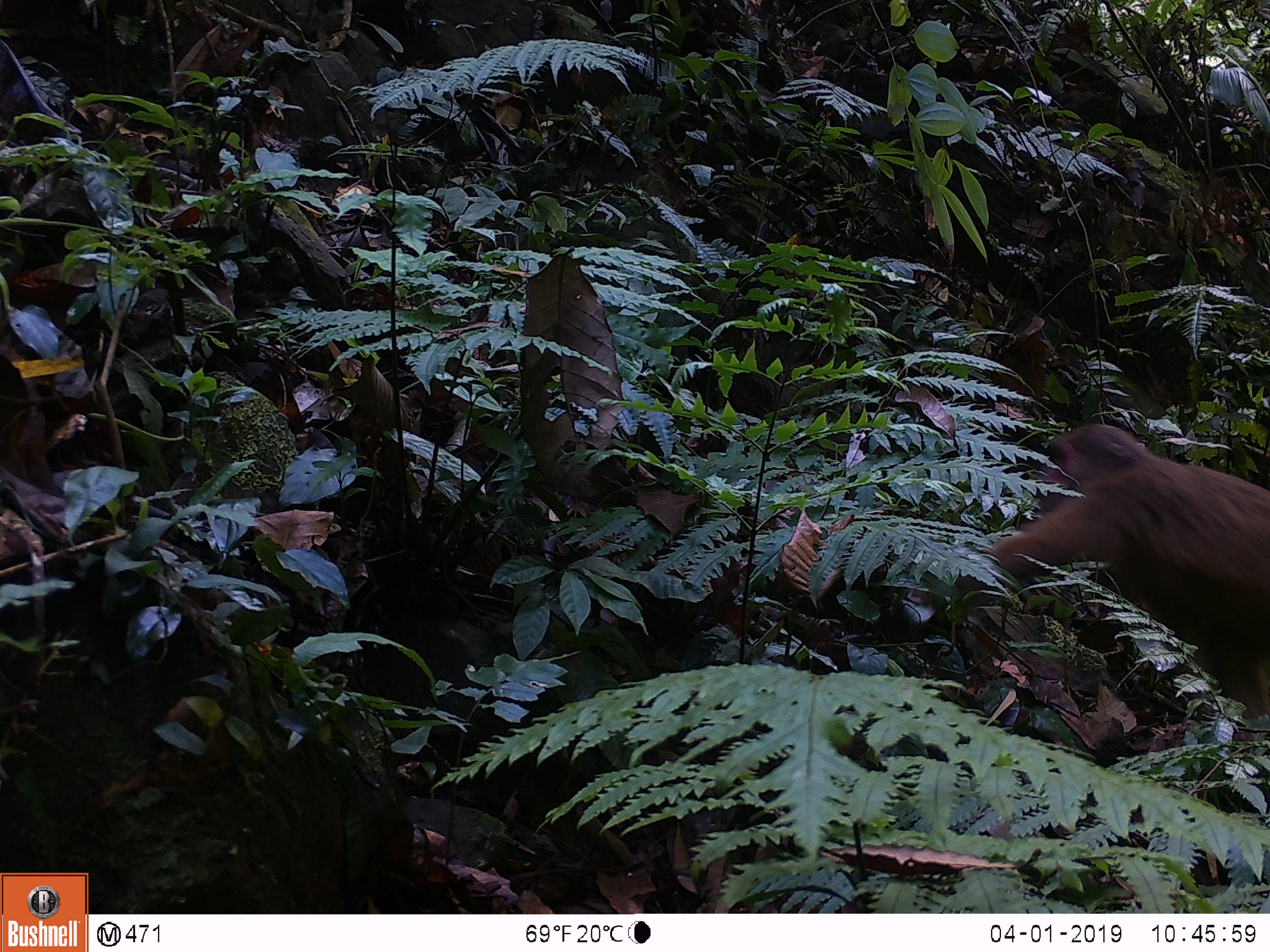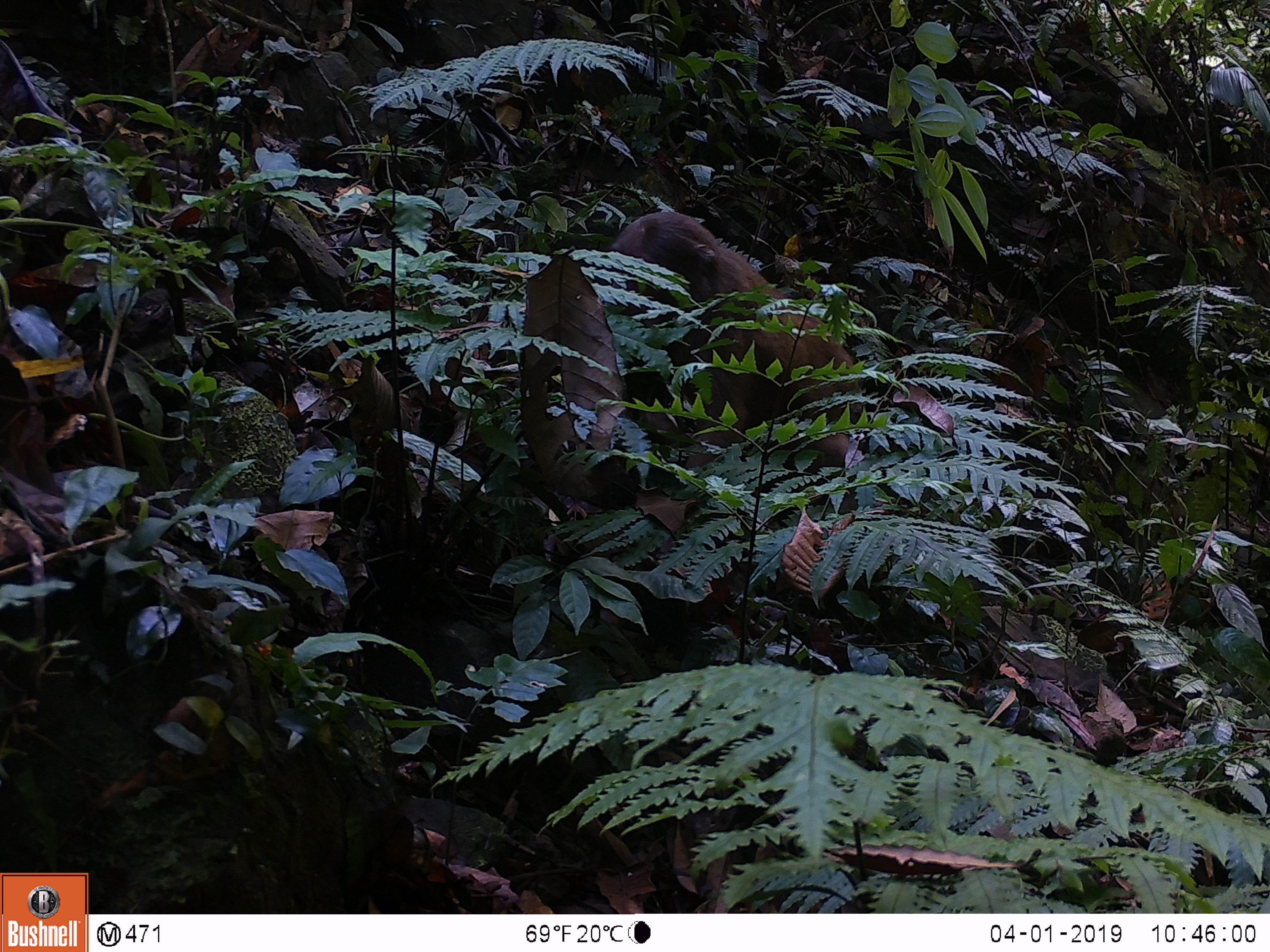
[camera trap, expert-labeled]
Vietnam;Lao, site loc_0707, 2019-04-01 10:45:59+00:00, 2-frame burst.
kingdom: Animalia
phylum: Chordata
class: Mammalia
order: Primates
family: Cercopithecidae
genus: Macaca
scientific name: Macaca arctoides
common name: stump-tailed macaque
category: stump tailed macaque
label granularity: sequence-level